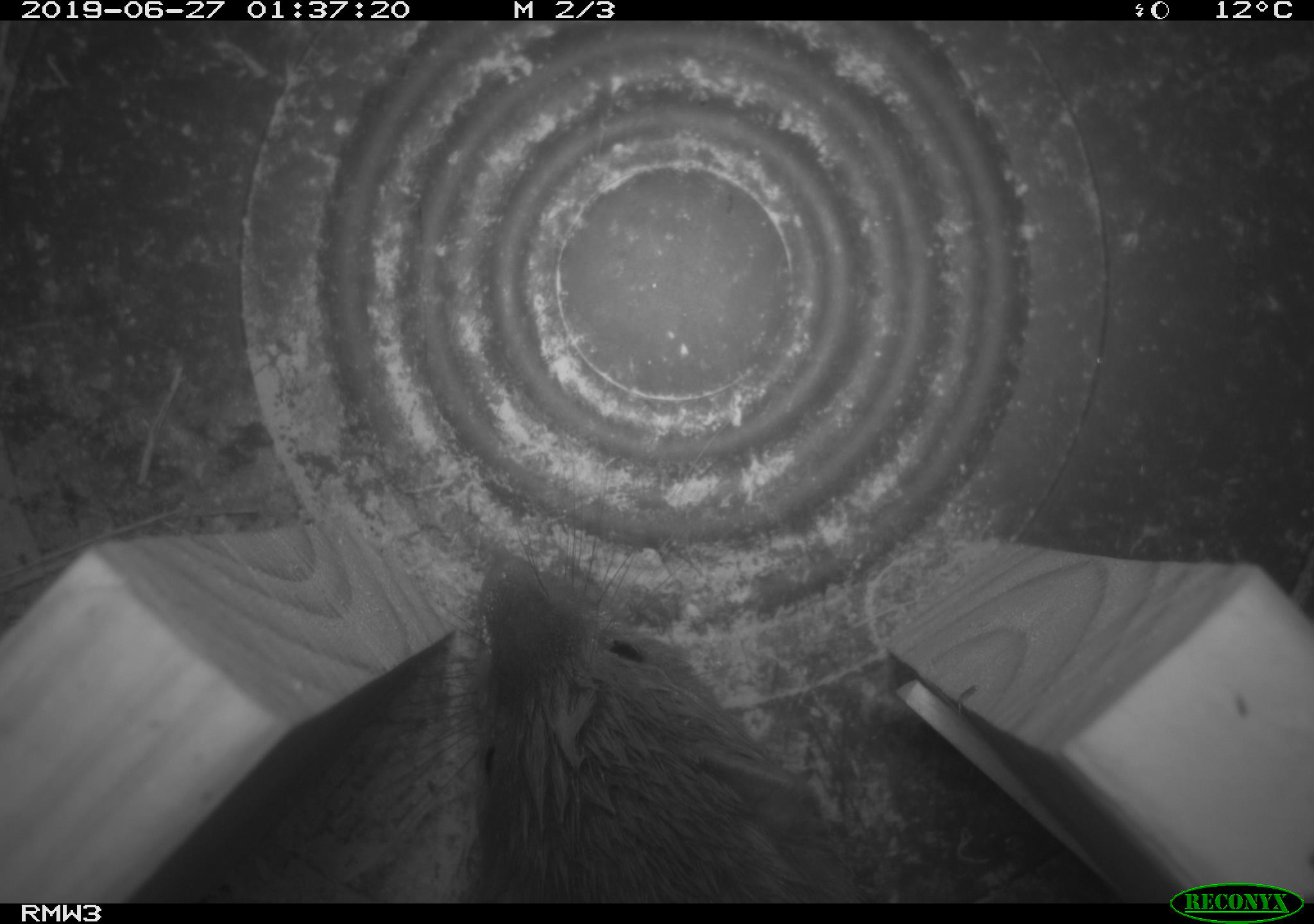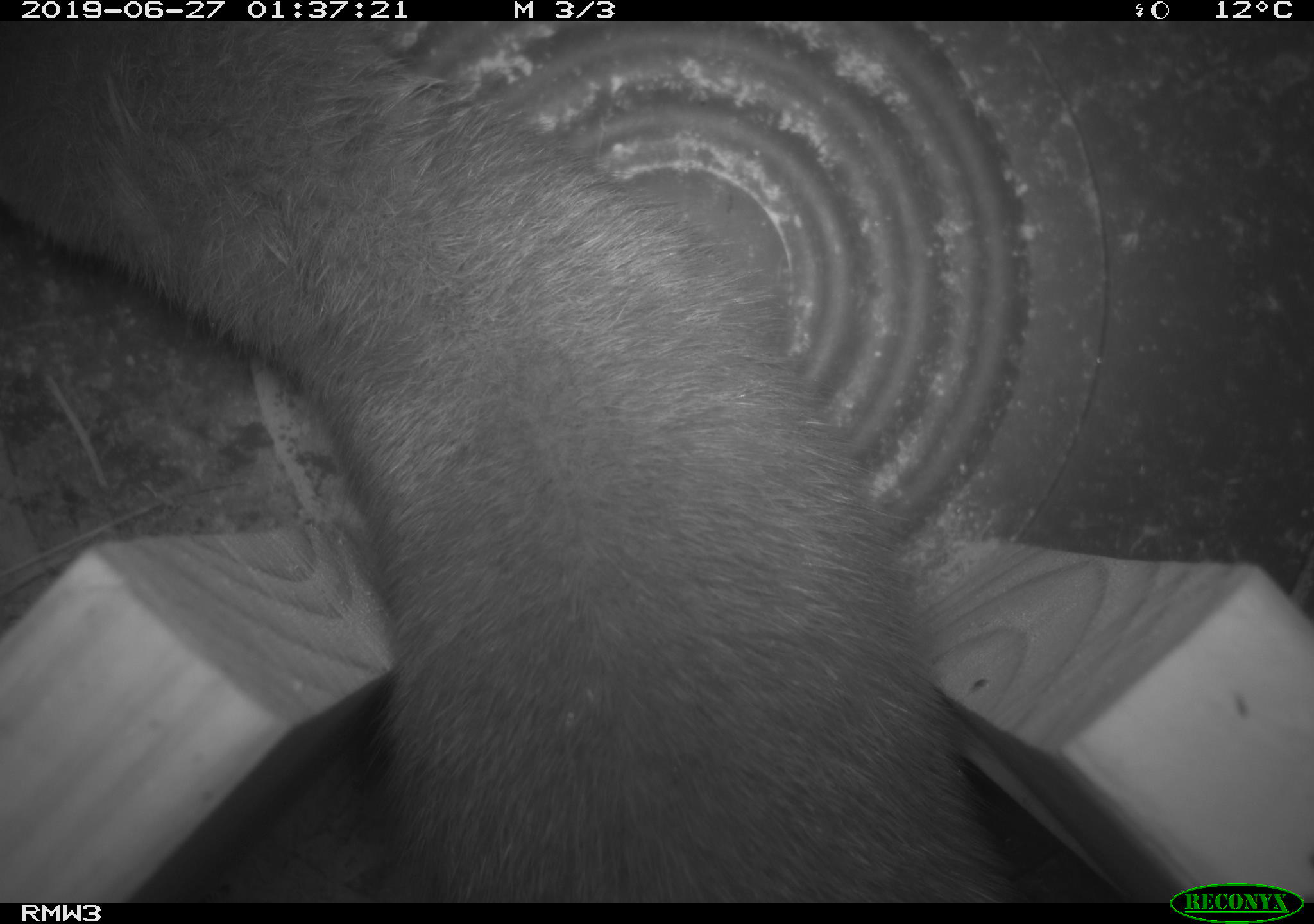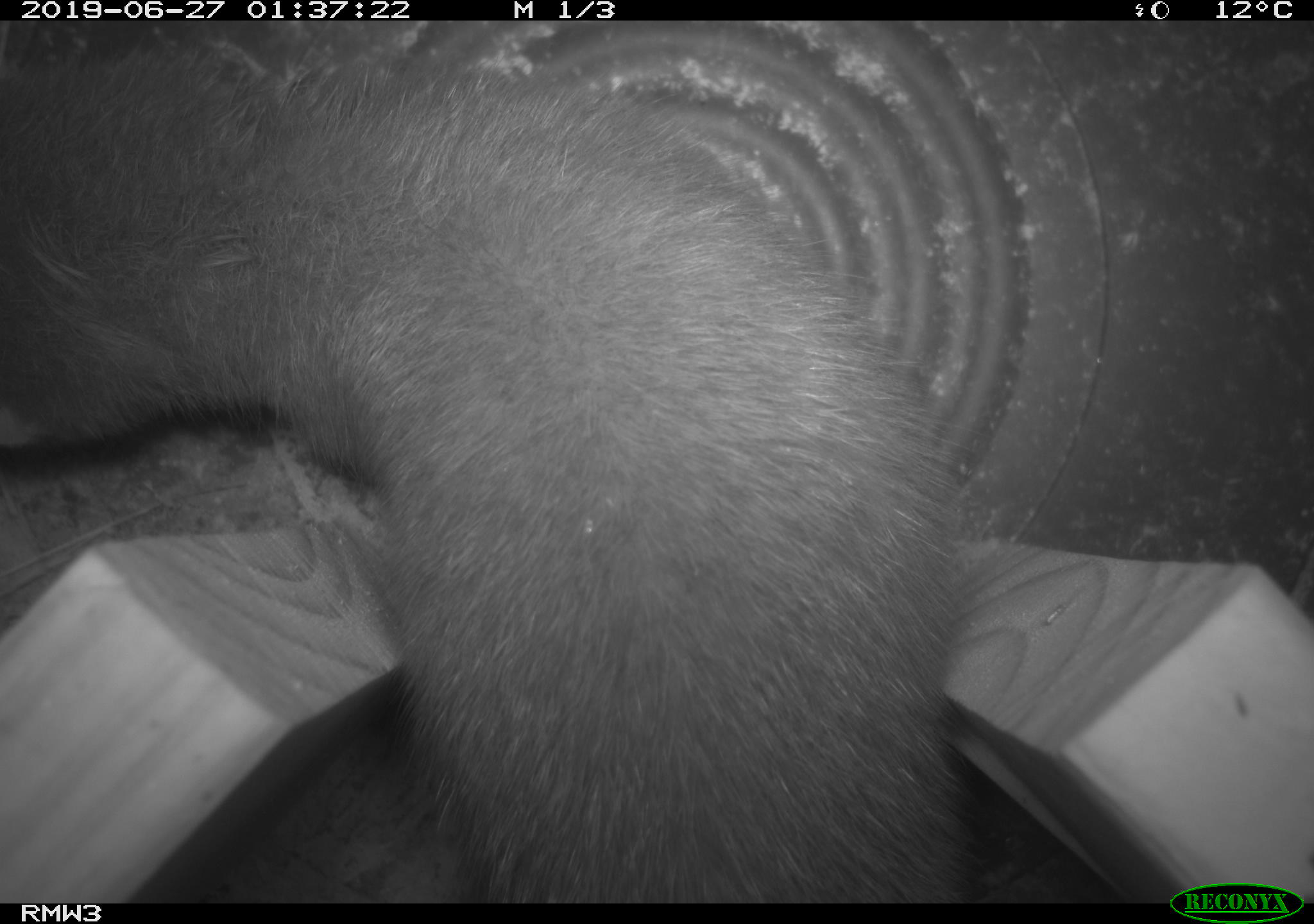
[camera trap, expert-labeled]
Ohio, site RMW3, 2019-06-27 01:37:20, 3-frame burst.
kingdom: Animalia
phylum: Chordata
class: Mammalia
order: Carnivora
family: Mustelidae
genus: Neogale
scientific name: Neogale vison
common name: american mink